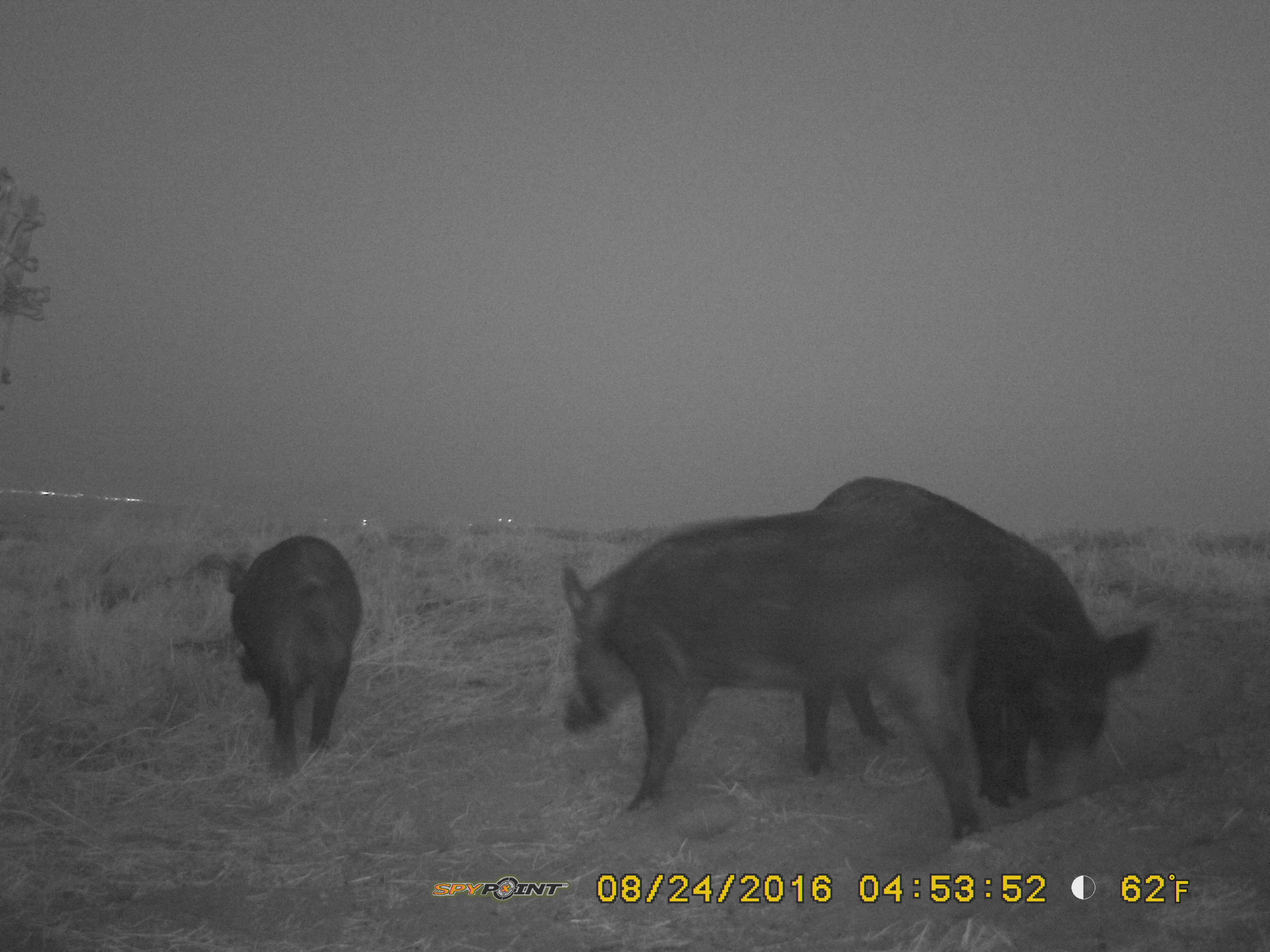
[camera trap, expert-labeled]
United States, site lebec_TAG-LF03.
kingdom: Animalia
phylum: Chordata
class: Mammalia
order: Artiodactyla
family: Suidae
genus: Sus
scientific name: Sus scrofa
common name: wild boar